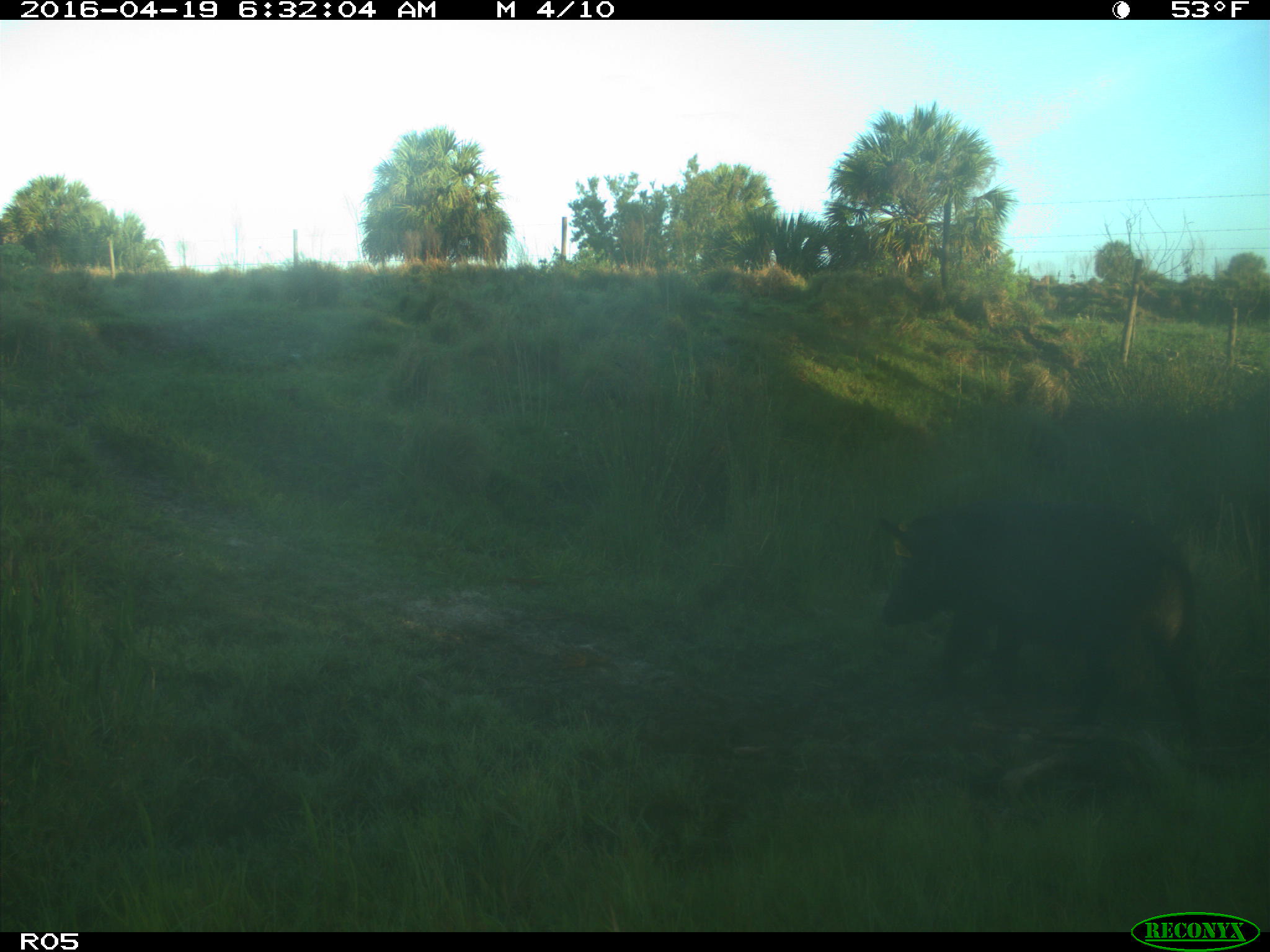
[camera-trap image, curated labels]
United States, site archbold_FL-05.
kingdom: Animalia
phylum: Chordata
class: Mammalia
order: Artiodactyla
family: Suidae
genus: Sus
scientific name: Sus scrofa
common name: wild boar